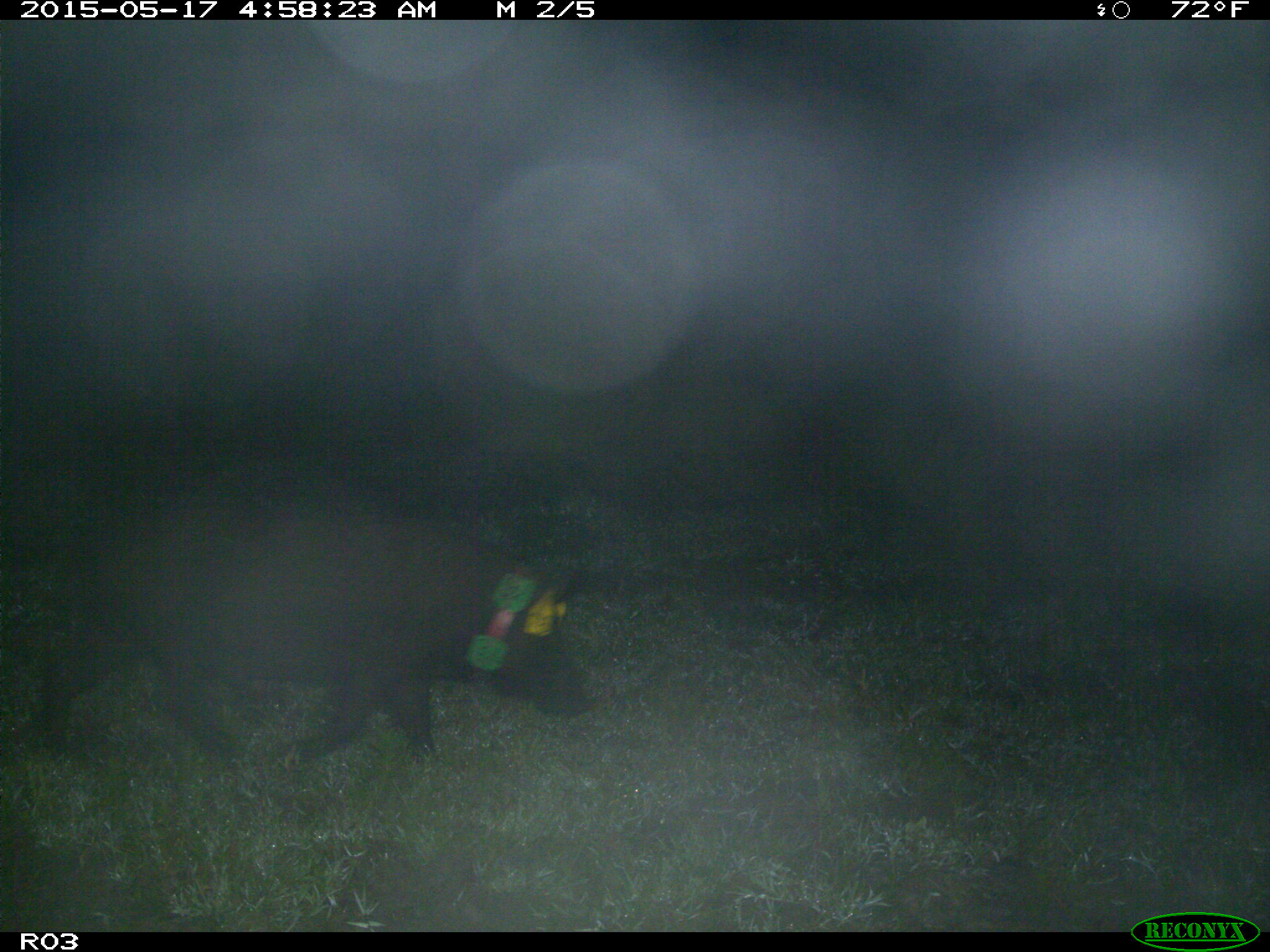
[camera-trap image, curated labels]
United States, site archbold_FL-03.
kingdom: Animalia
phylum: Chordata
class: Mammalia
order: Artiodactyla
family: Suidae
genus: Sus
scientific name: Sus scrofa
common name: wild boar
Sus scrofa (wild boar).